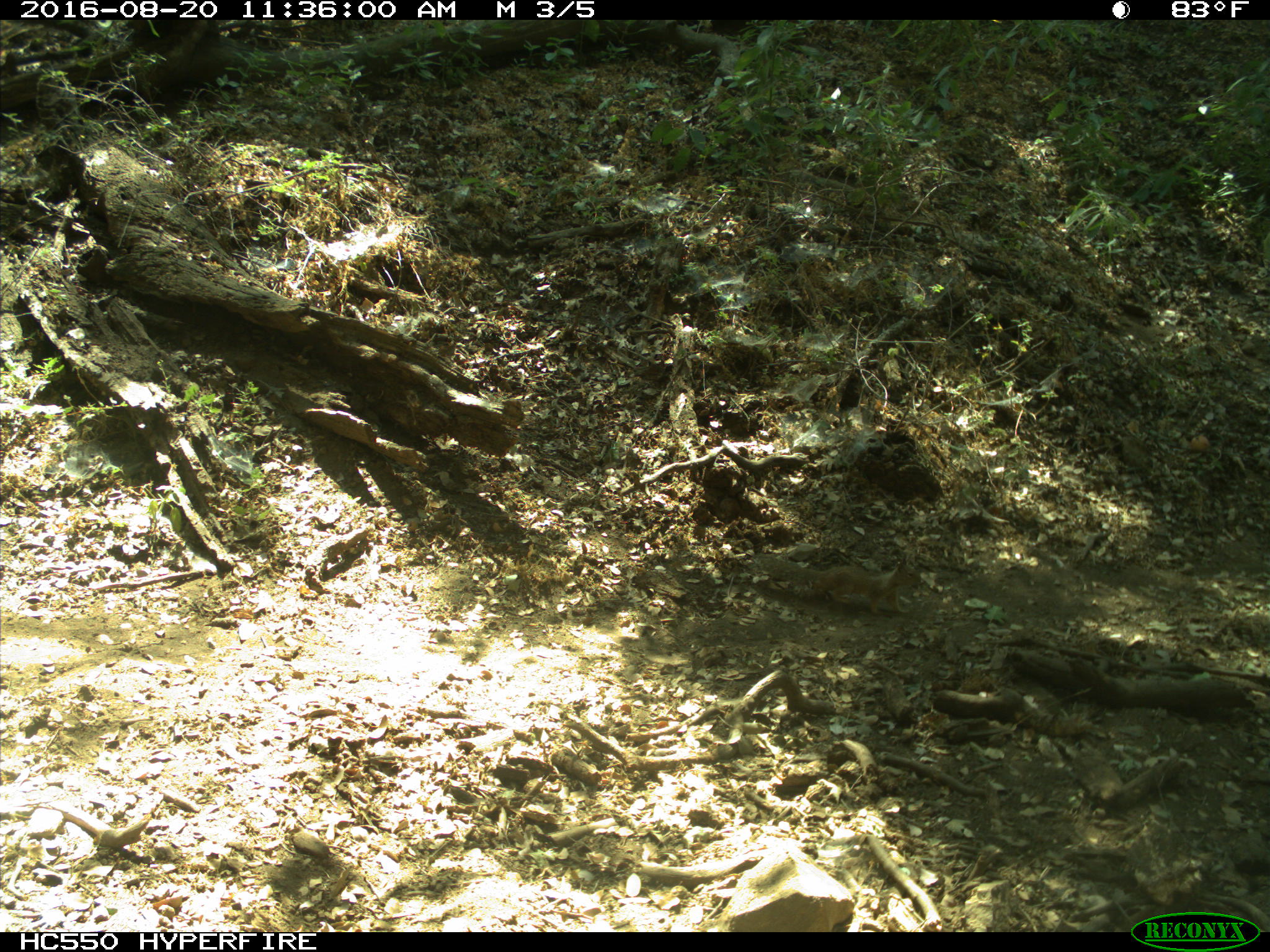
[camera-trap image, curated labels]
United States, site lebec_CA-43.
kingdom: Animalia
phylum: Chordata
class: Mammalia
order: Rodentia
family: Sciuridae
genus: Otospermophilus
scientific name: Otospermophilus beecheyi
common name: california ground squirrel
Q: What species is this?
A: Otospermophilus beecheyi (california ground squirrel).